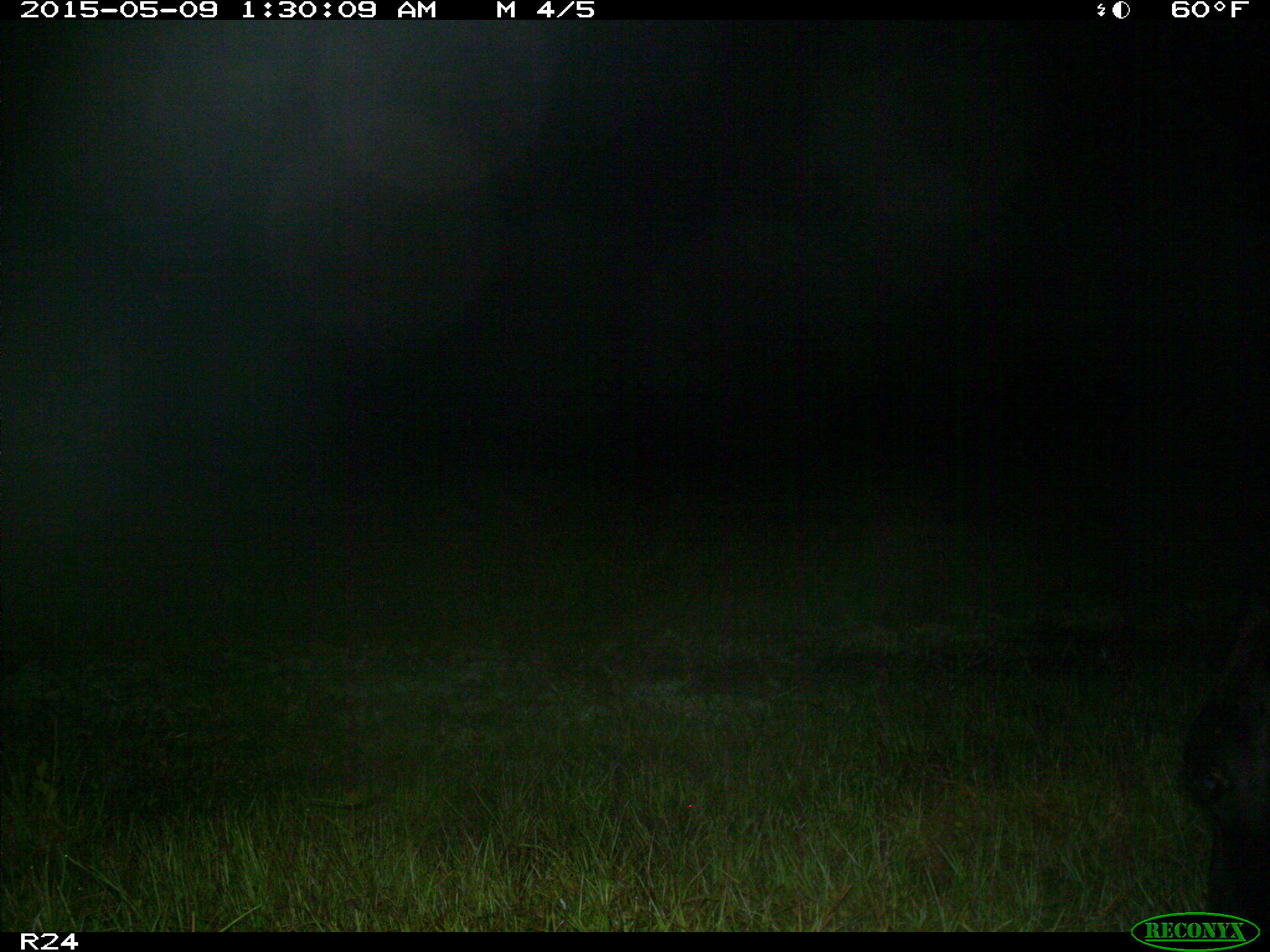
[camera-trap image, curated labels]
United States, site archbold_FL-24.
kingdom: Animalia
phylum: Chordata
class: Mammalia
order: Artiodactyla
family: Bovidae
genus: Bos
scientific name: Bos taurus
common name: domestic cow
Bos taurus (domestic cow).